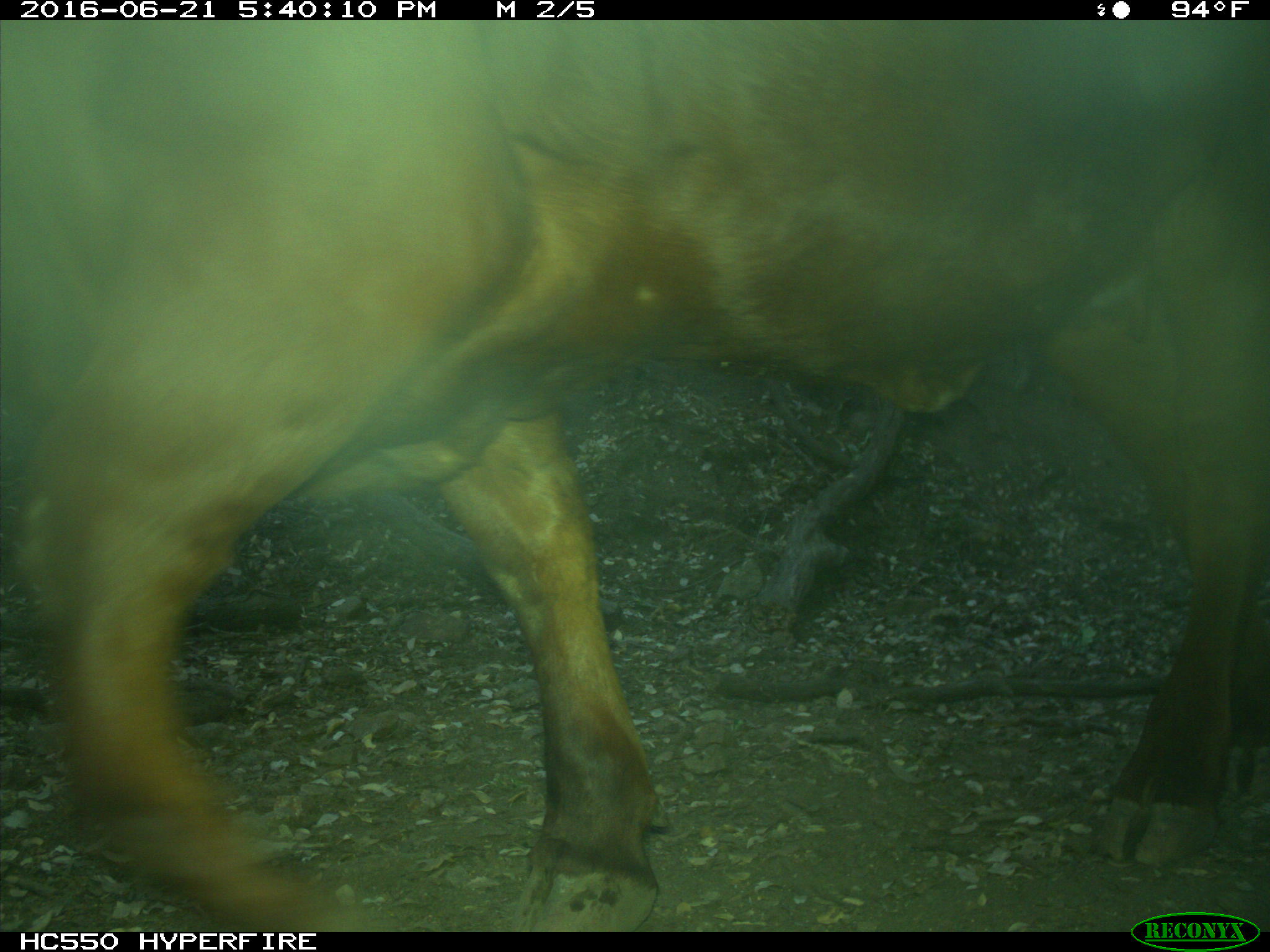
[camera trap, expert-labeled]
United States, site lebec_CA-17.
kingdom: Animalia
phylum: Chordata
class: Mammalia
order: Artiodactyla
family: Bovidae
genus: Bos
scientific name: Bos taurus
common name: domestic cow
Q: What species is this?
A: Bos taurus (domestic cow).